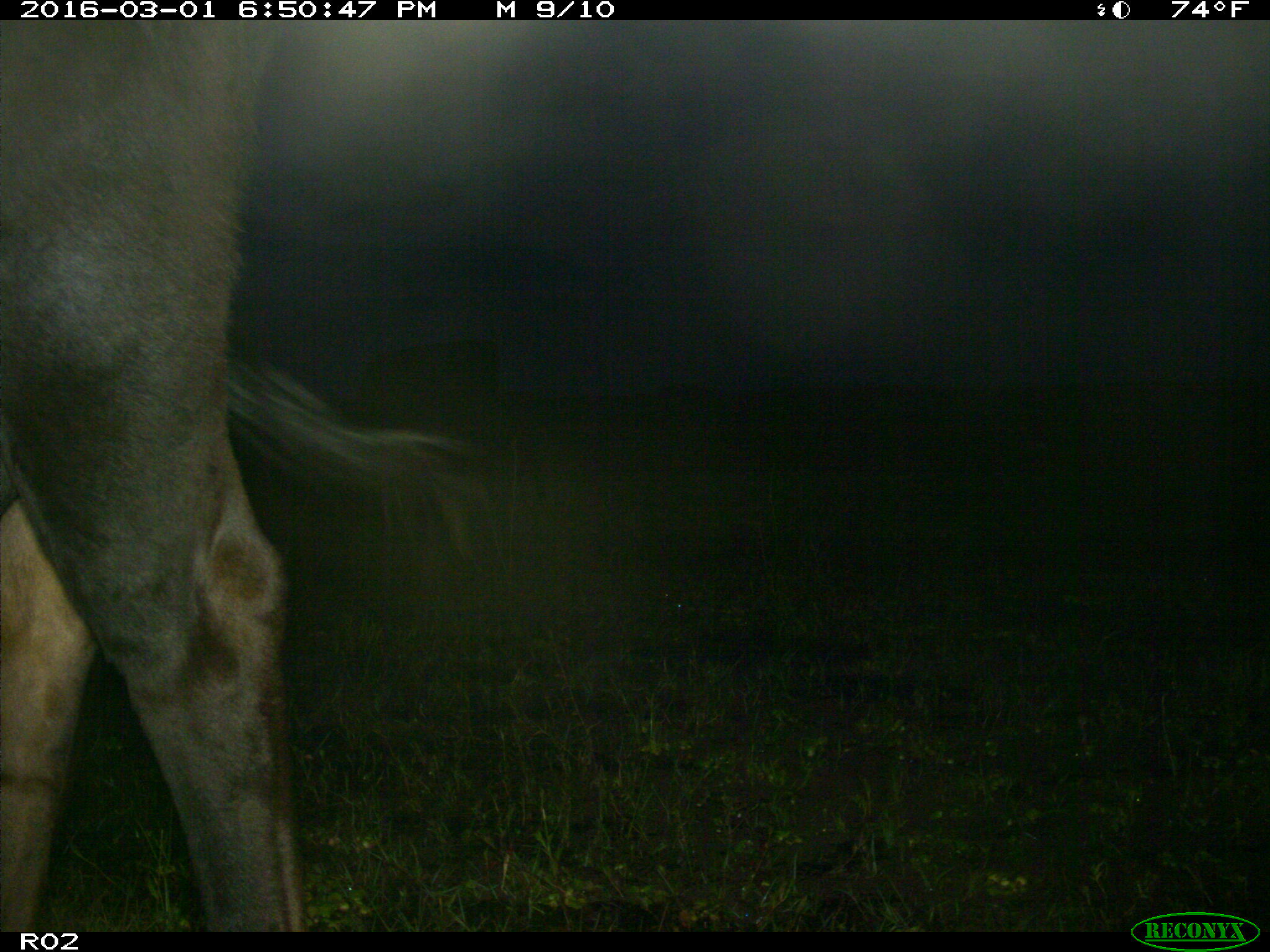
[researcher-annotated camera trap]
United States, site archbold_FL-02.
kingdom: Animalia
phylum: Chordata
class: Mammalia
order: Artiodactyla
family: Bovidae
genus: Bos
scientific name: Bos taurus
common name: domestic cow